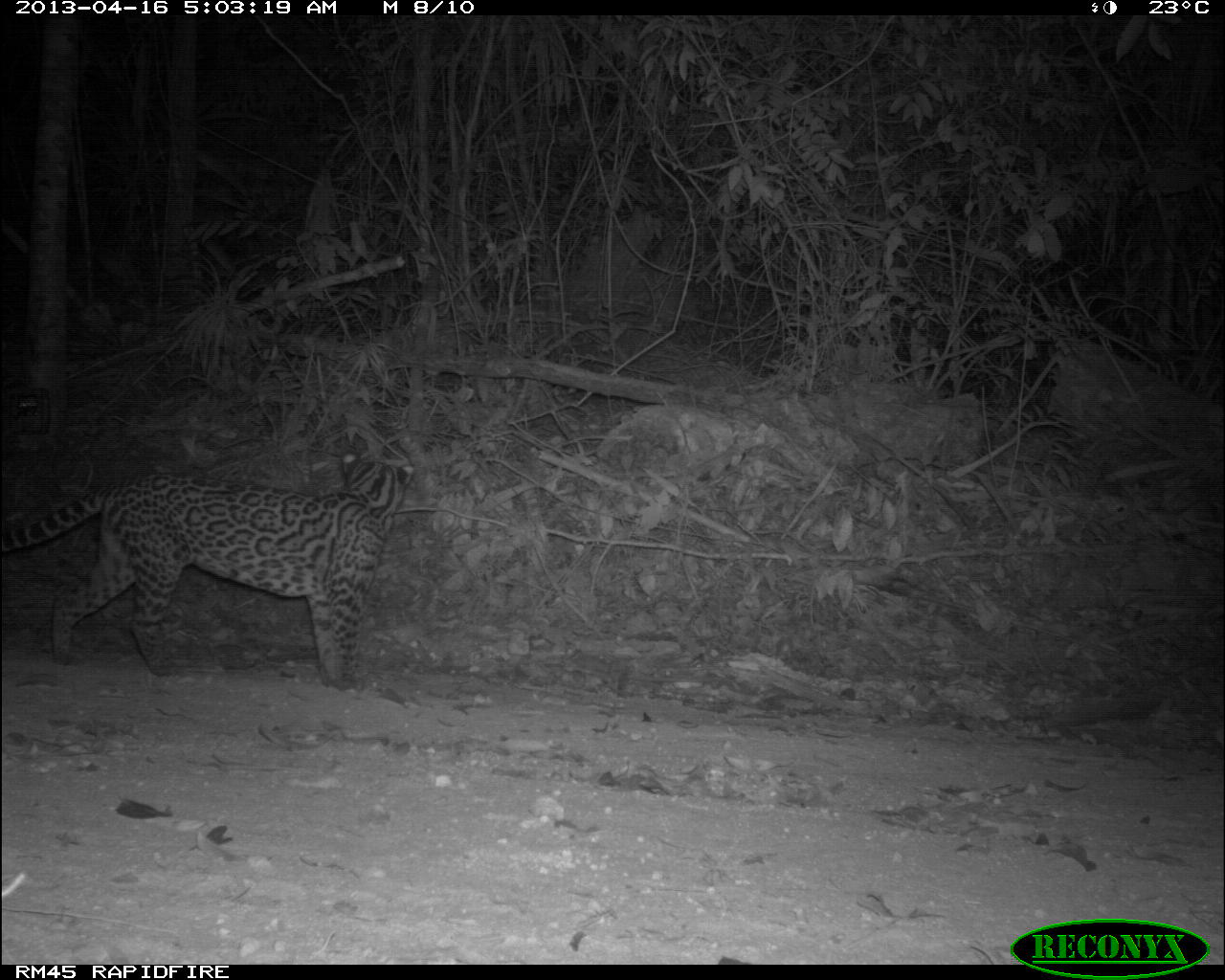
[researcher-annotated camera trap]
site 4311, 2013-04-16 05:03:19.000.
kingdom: Animalia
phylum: Chordata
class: Mammalia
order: Carnivora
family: Felidae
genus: Leopardus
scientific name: Leopardus pardalis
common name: ocelot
Leopardus pardalis (ocelot), count 1.